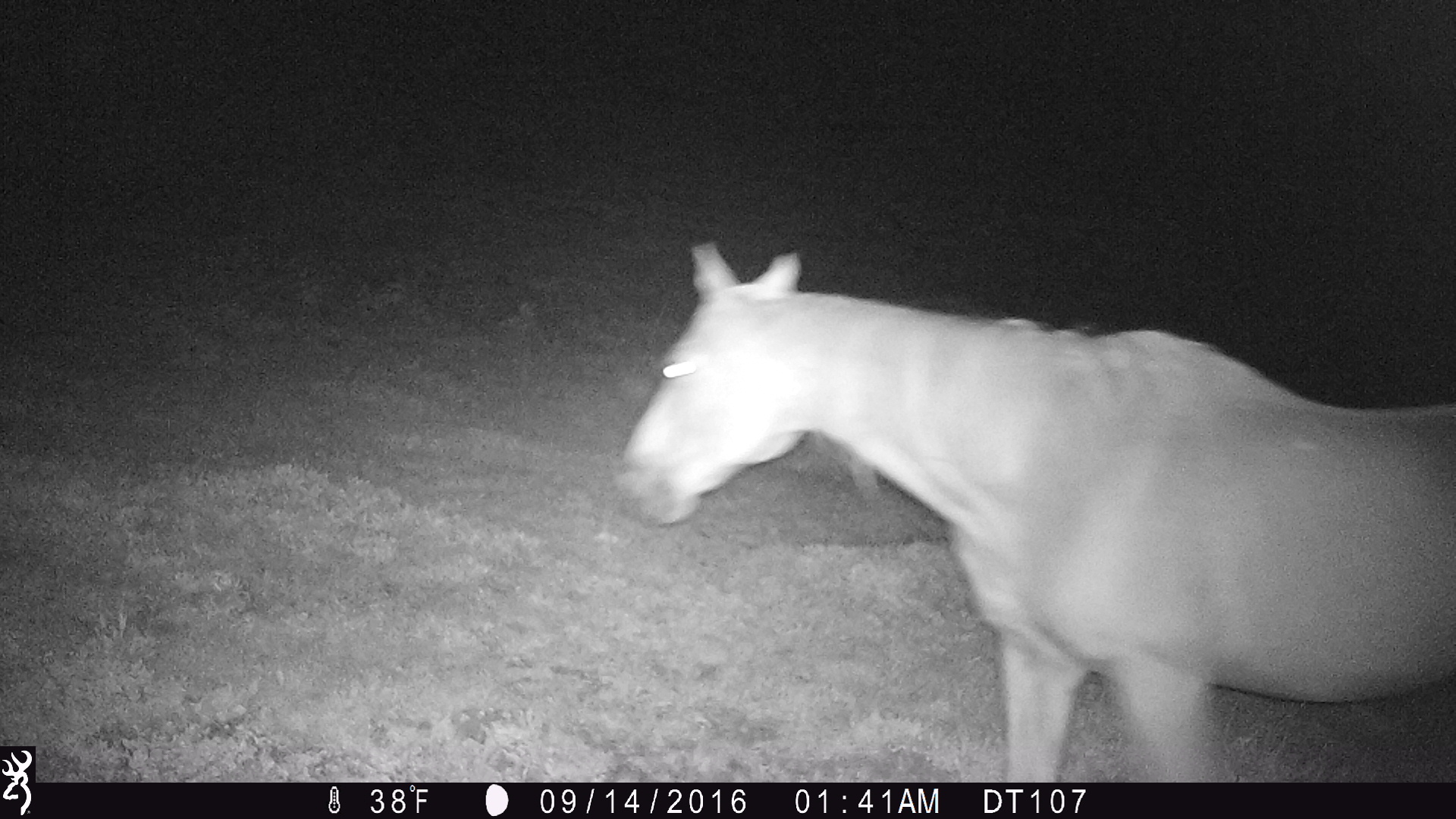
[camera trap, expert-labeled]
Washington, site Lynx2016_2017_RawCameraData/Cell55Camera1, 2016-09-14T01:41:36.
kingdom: Animalia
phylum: Chordata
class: Mammalia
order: Perissodactyla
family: Equidae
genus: Equus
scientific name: Equus caballus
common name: domestic horse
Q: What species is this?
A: Domestic horse (Equus caballus).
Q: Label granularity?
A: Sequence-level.